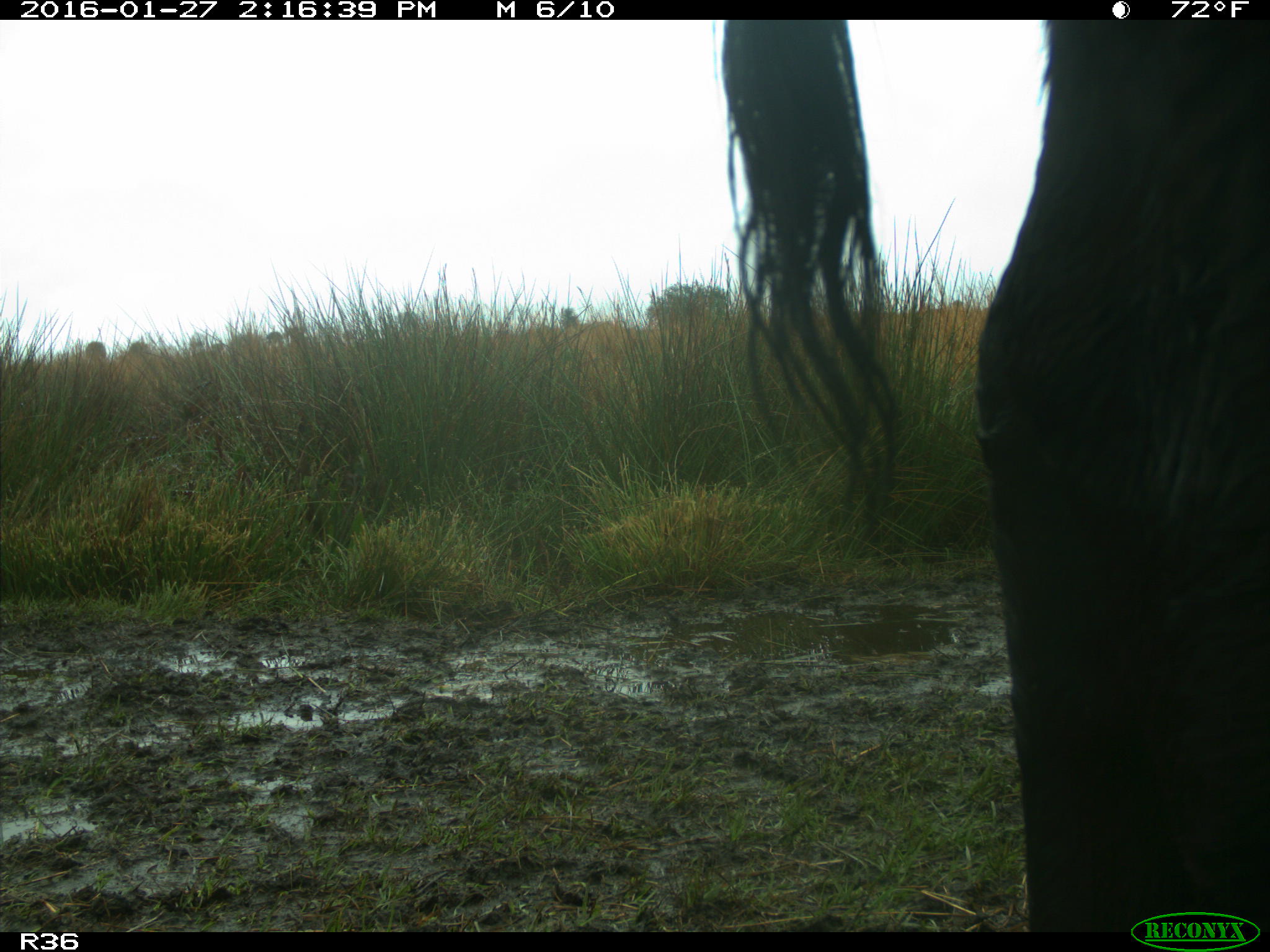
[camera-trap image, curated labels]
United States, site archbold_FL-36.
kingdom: Animalia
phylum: Chordata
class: Mammalia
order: Artiodactyla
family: Bovidae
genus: Bos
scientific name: Bos taurus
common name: domestic cow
Bos taurus (domestic cow).